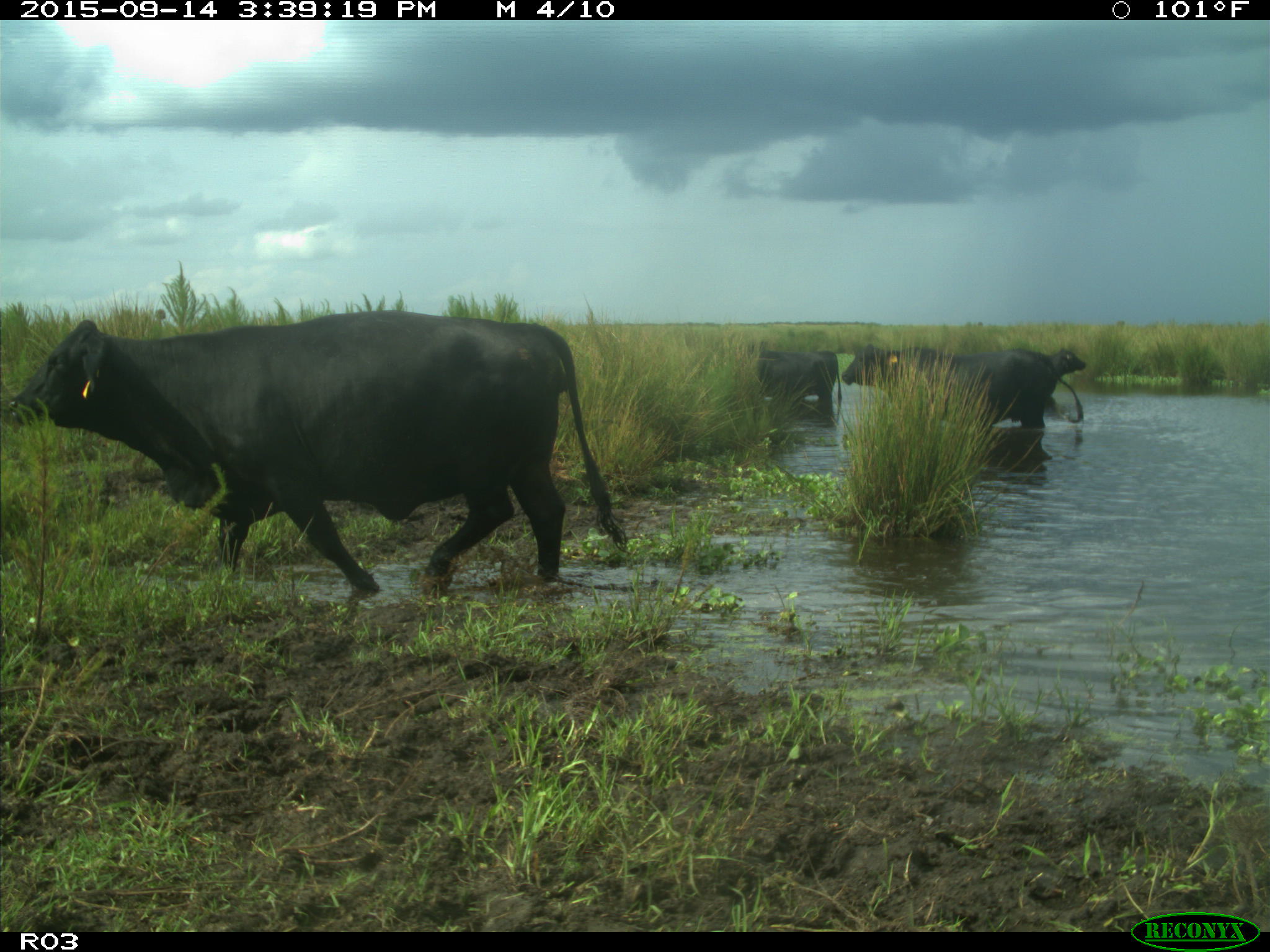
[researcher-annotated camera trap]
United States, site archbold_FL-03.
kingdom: Animalia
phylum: Chordata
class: Mammalia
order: Artiodactyla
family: Bovidae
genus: Bos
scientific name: Bos taurus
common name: domestic cow